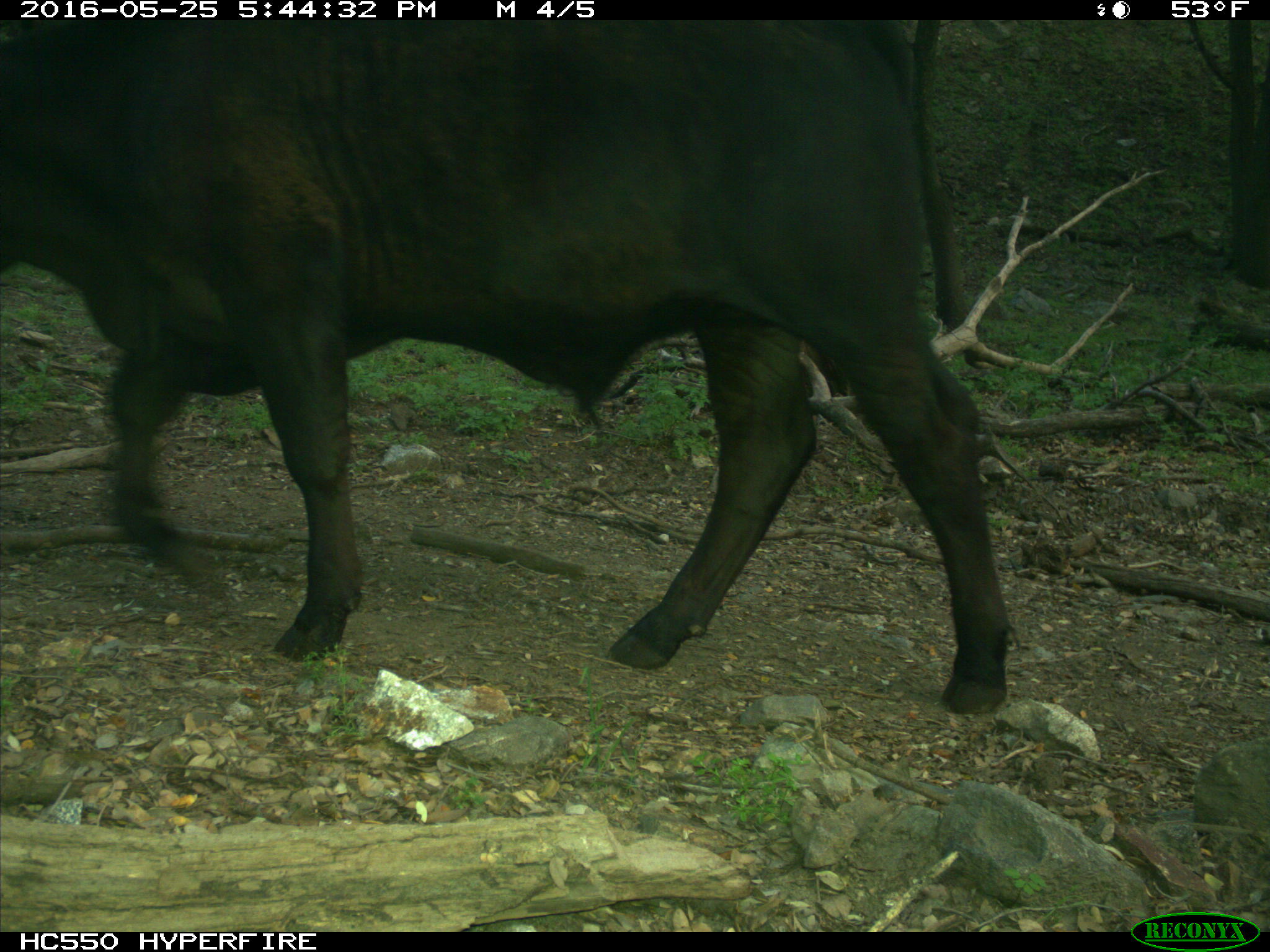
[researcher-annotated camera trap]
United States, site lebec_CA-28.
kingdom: Animalia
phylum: Chordata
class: Mammalia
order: Artiodactyla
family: Bovidae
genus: Bos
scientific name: Bos taurus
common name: domestic cow